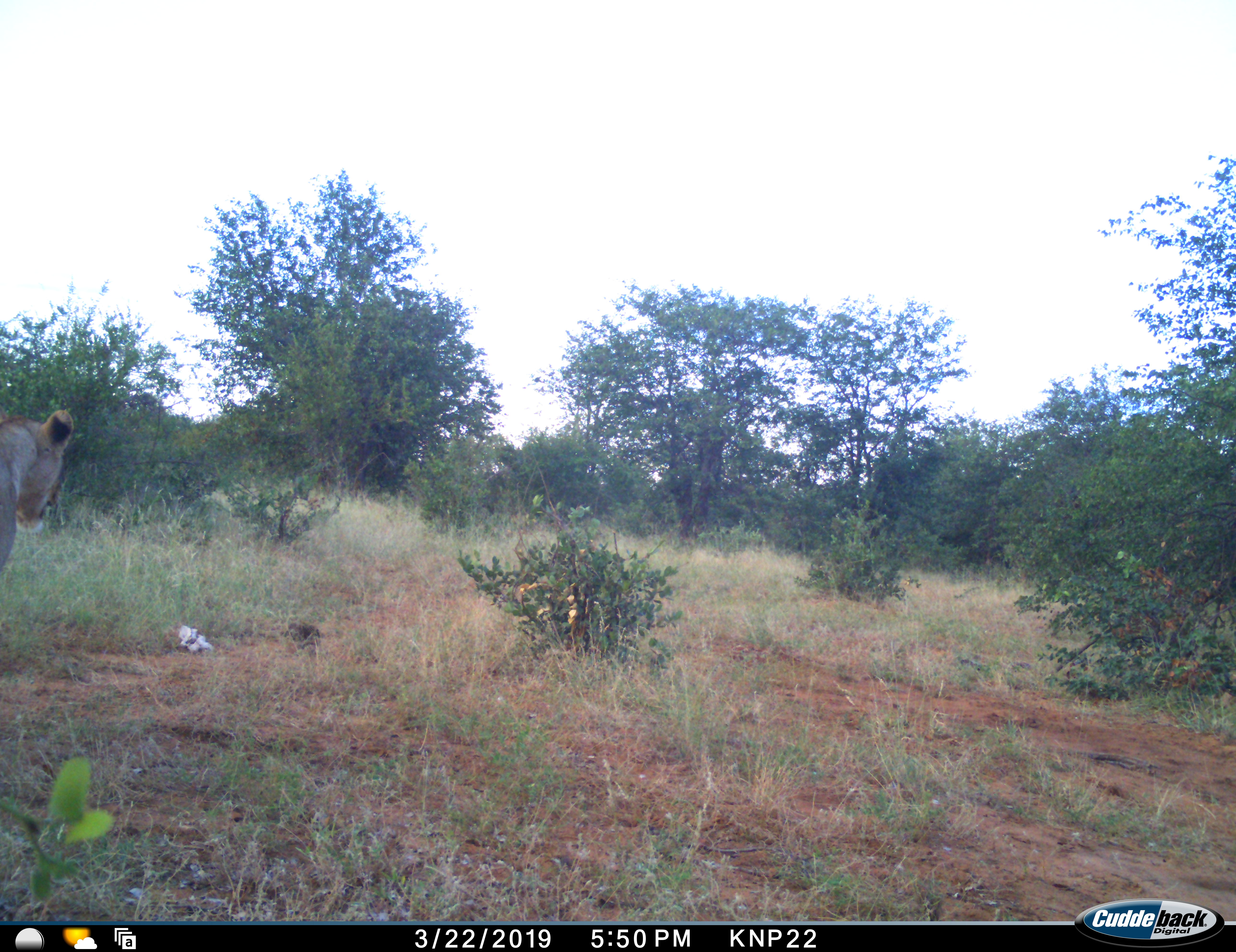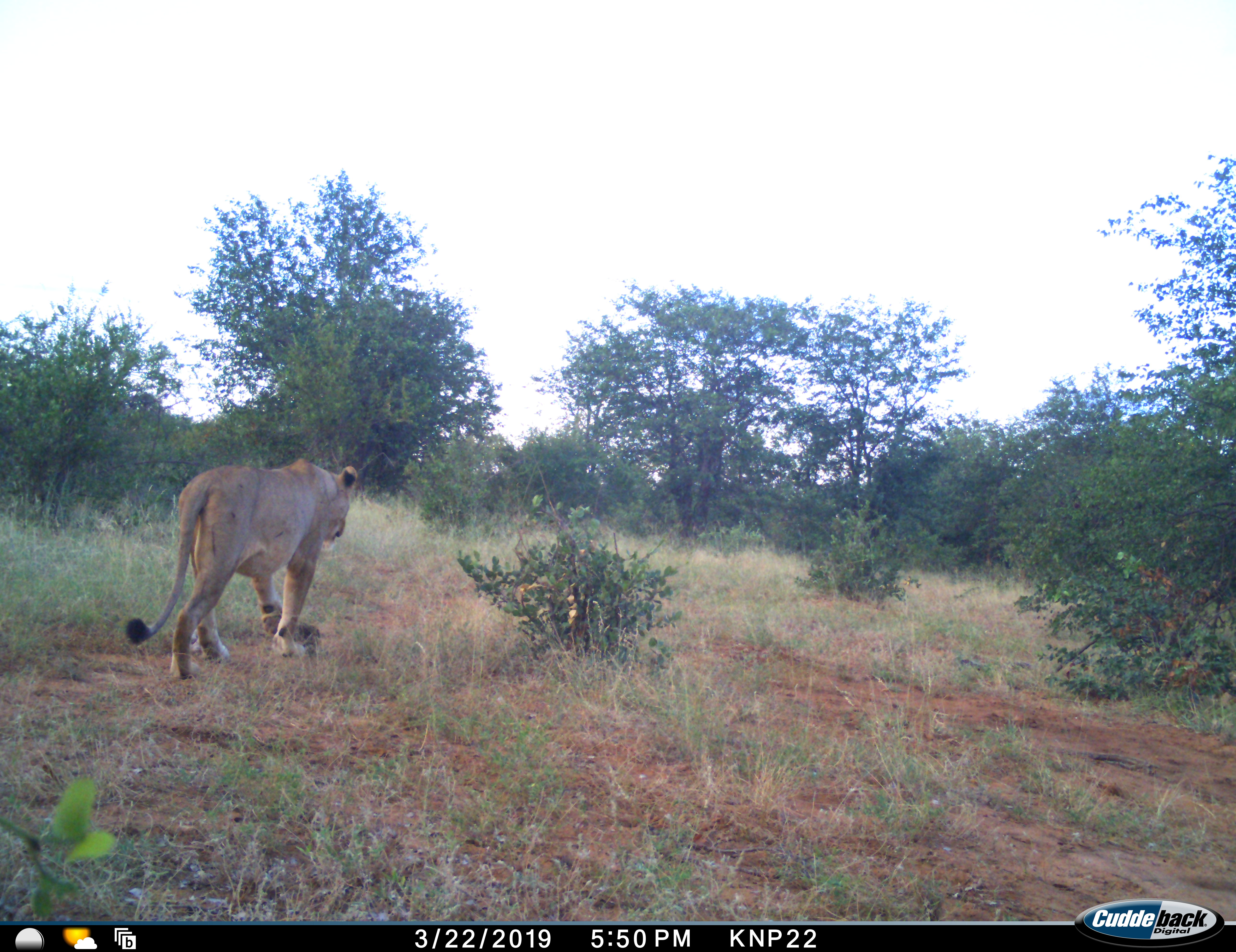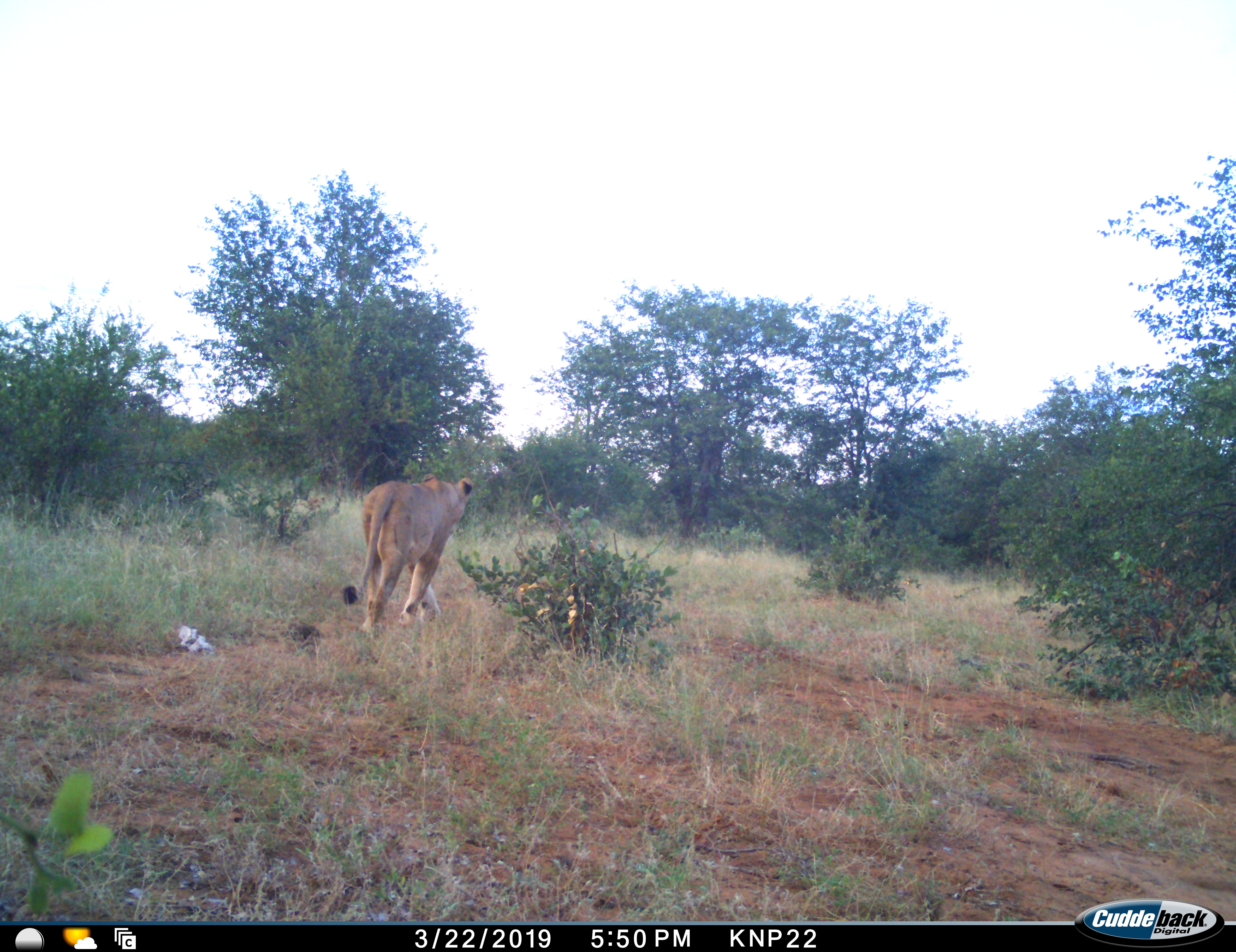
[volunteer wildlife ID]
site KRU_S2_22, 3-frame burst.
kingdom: Animalia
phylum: Chordata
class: Mammalia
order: Carnivora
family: Felidae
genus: Panthera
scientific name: Panthera leo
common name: lion female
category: lionfemale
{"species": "lionfemale (lion female) (Panthera leo)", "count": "1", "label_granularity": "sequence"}